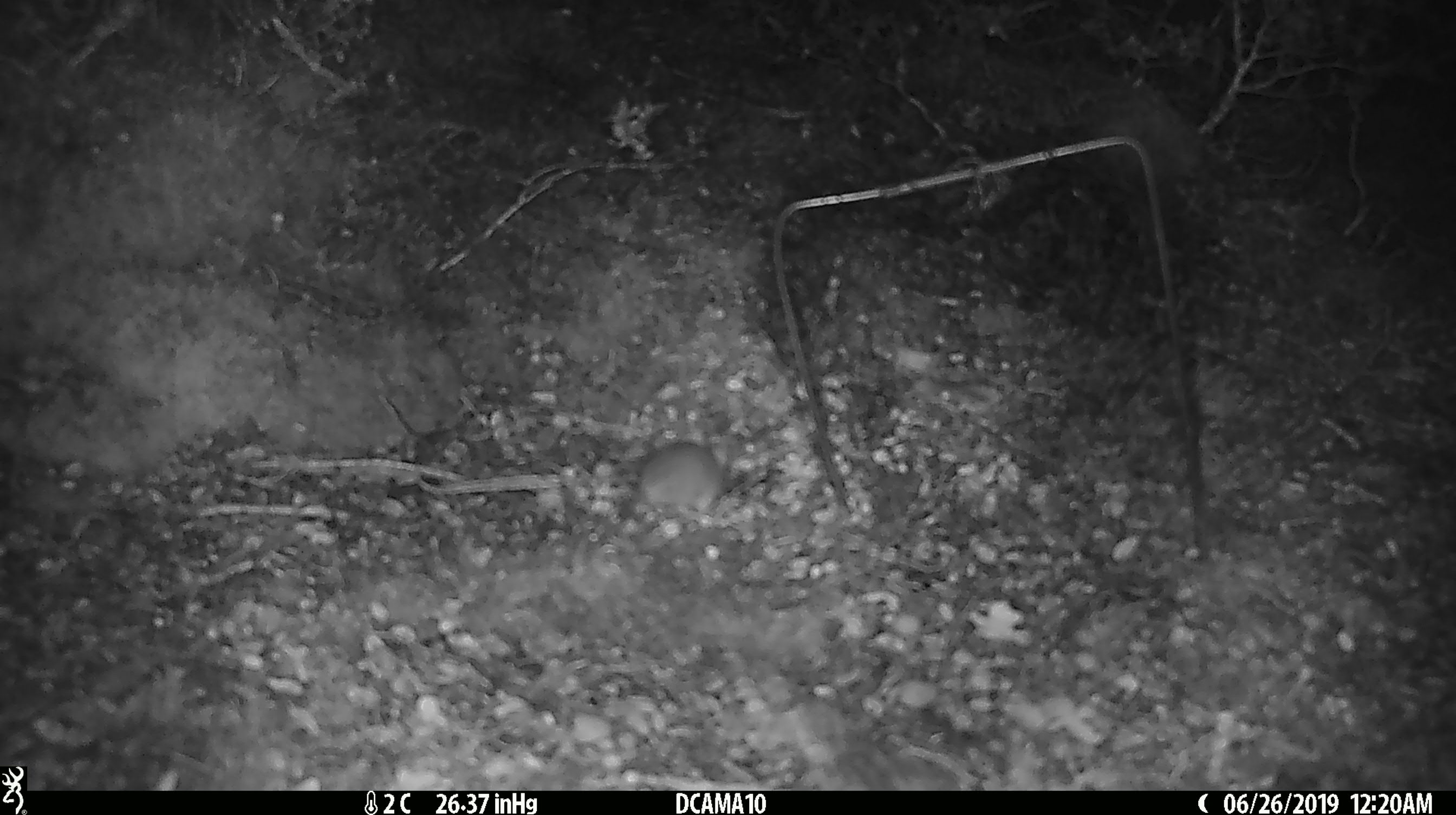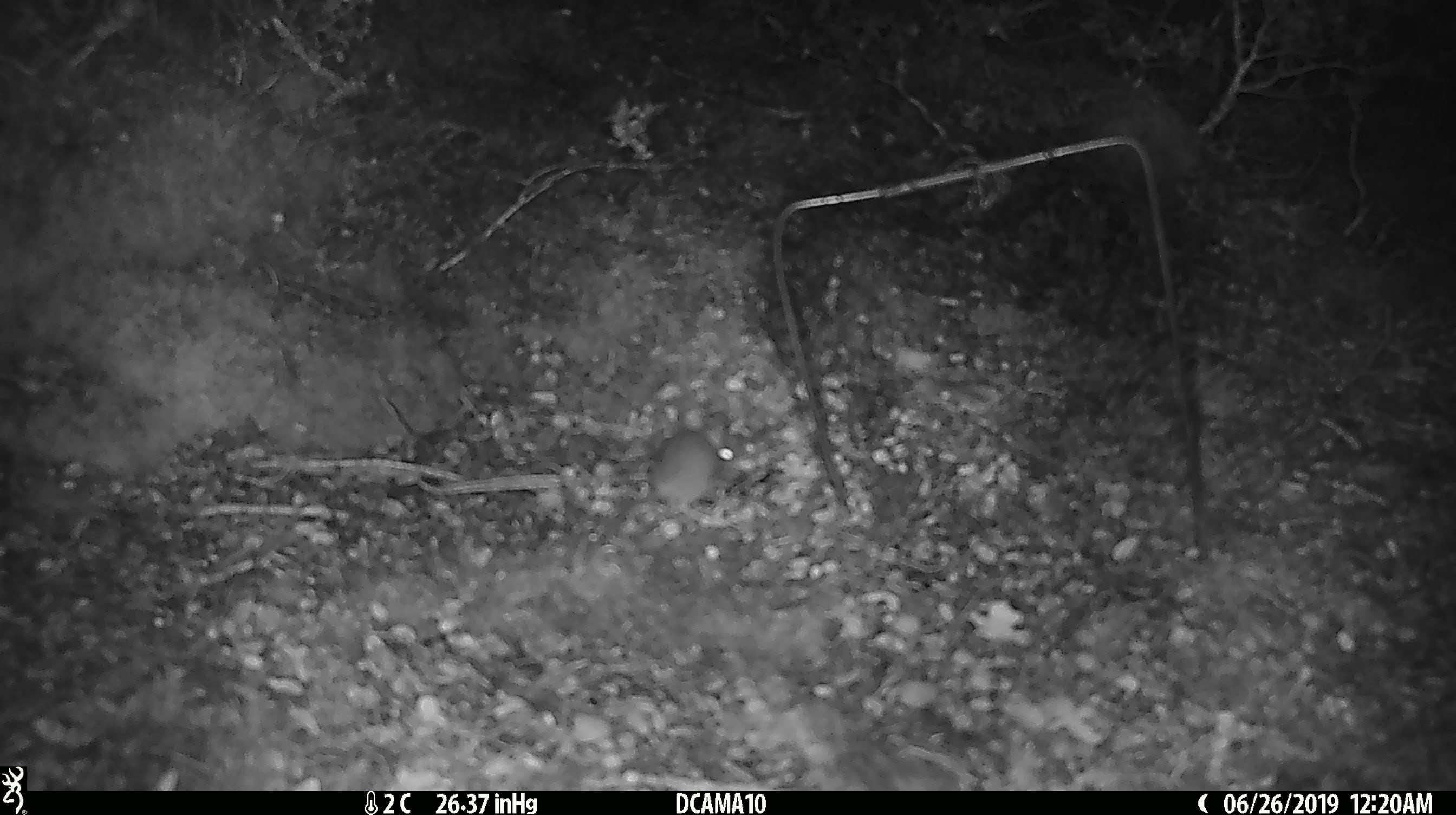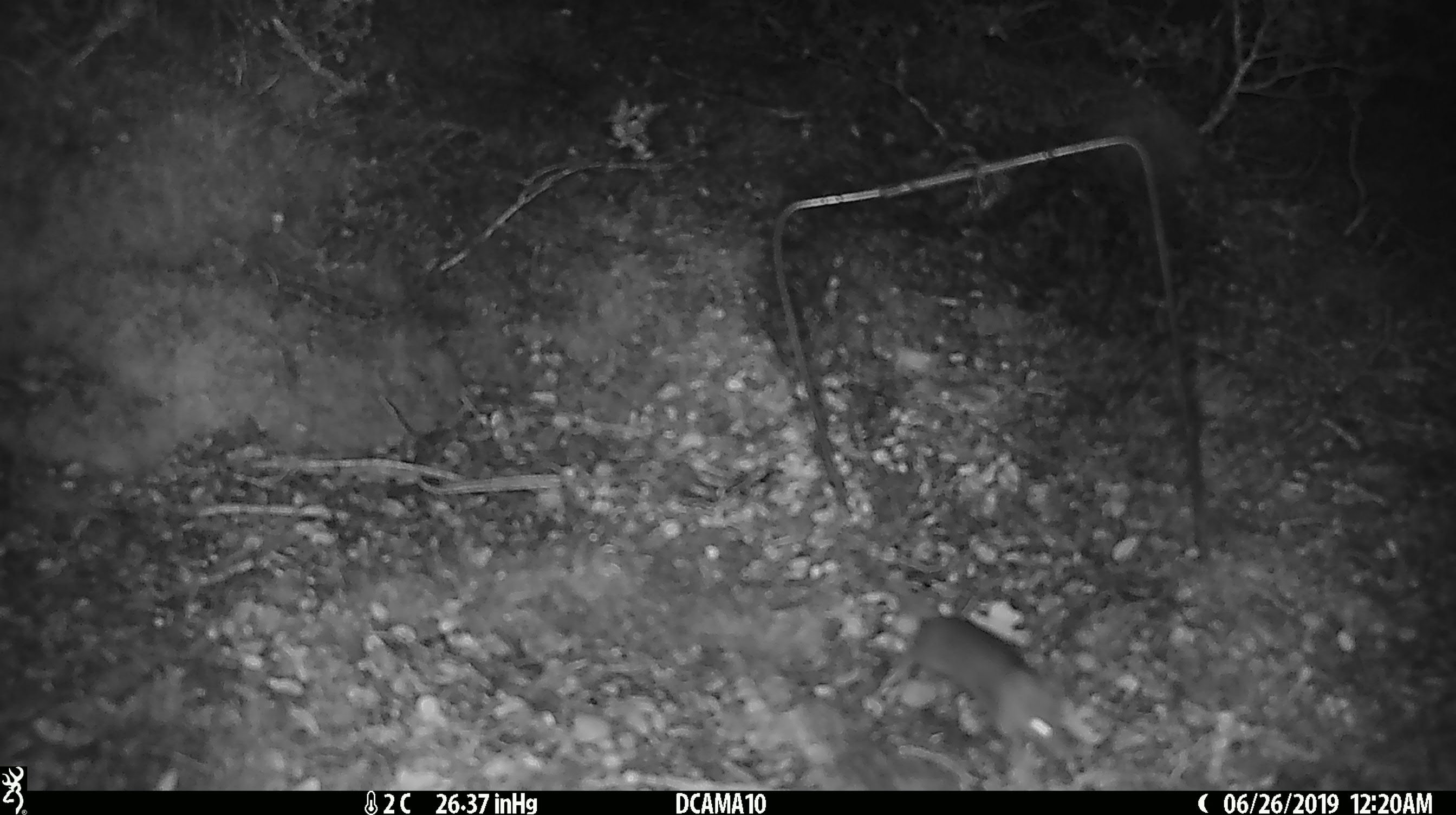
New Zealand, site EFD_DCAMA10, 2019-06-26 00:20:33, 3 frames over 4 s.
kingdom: Animalia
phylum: Chordata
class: Mammalia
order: Rodentia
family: Muridae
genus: Mus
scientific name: Mus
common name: mouse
Mouse (Mus).